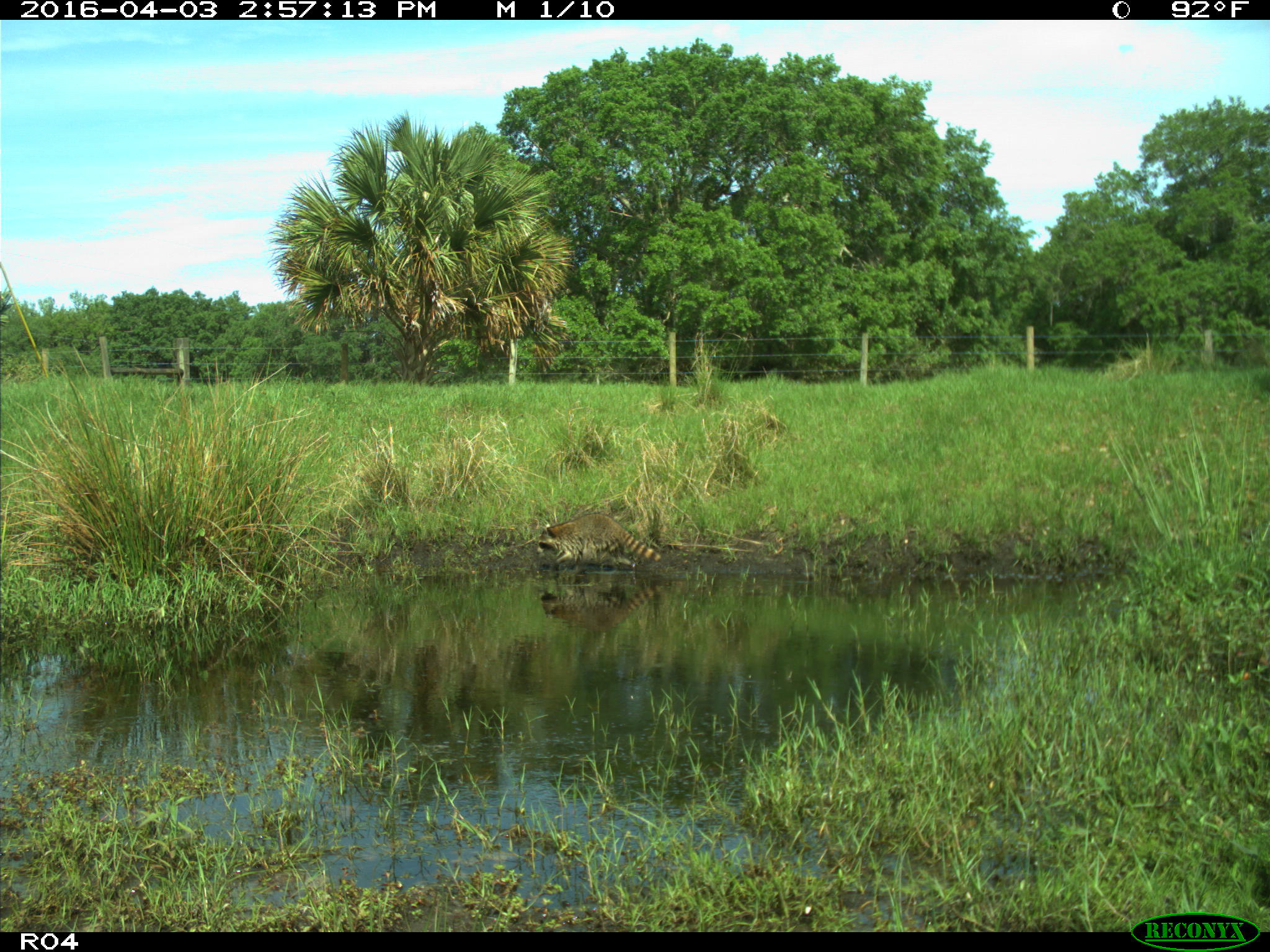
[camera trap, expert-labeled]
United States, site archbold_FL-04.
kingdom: Animalia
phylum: Chordata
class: Mammalia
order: Carnivora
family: Procyonidae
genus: Procyon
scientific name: Procyon lotor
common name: common raccoon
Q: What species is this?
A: Procyon lotor (common raccoon).